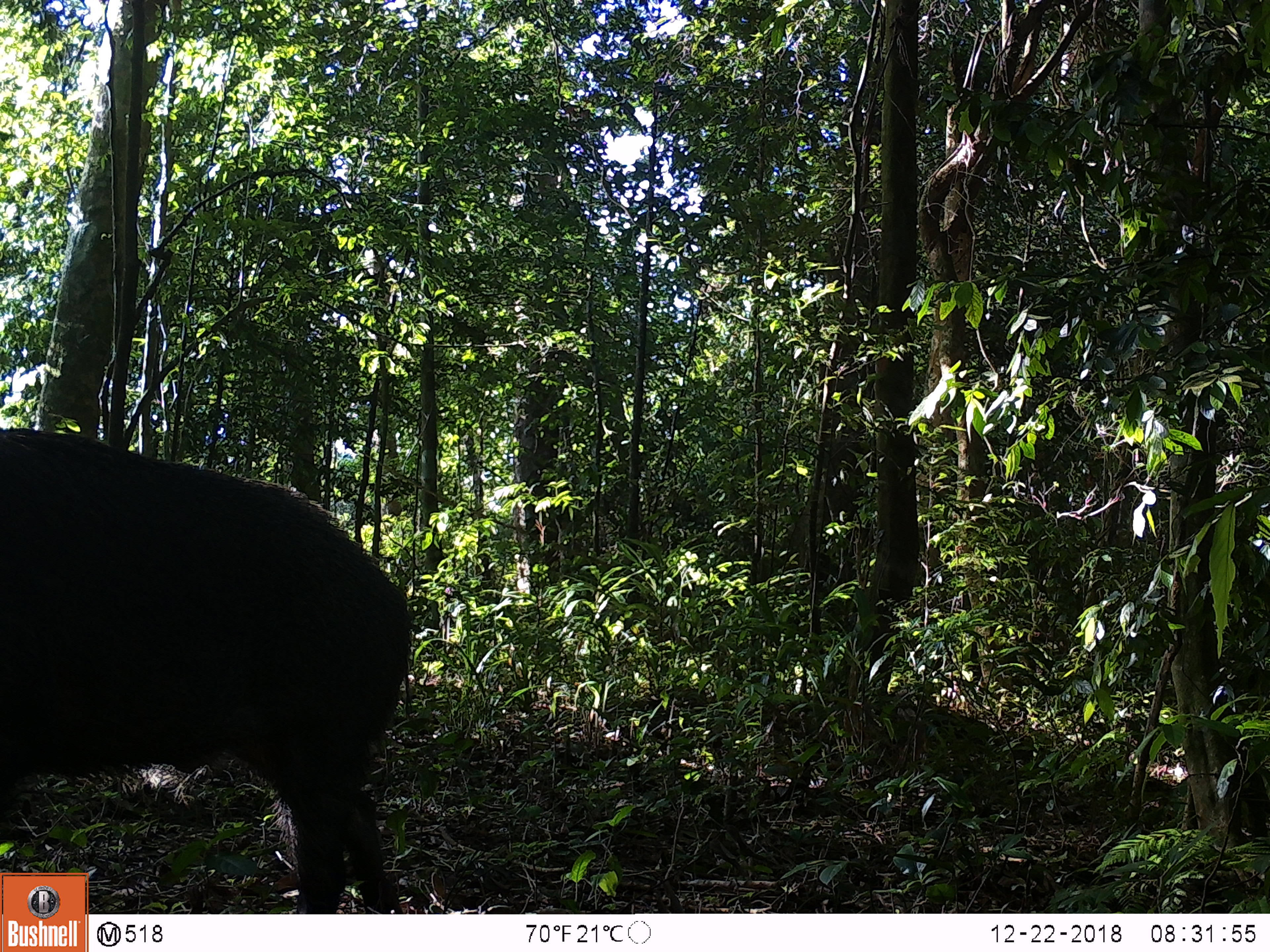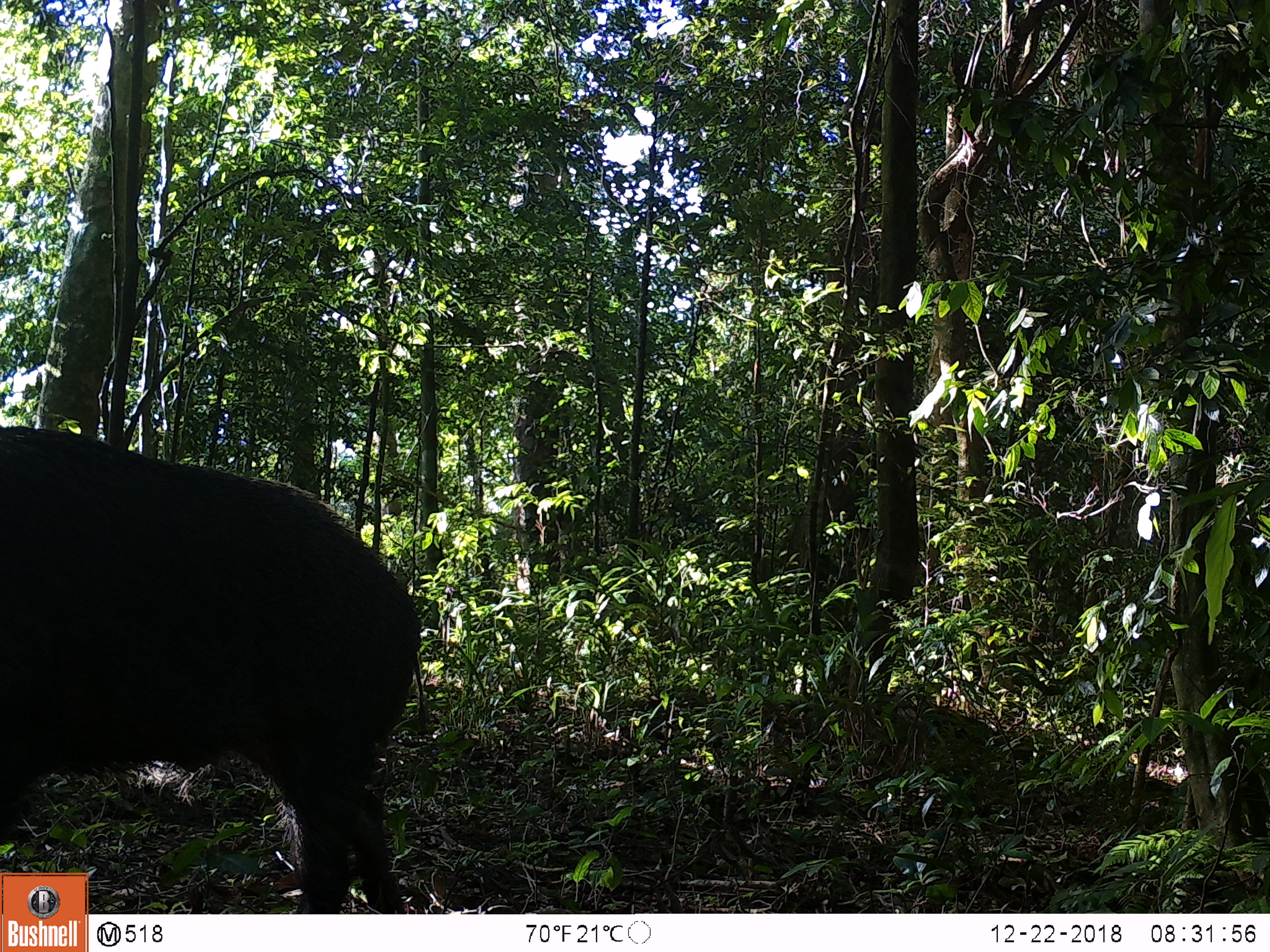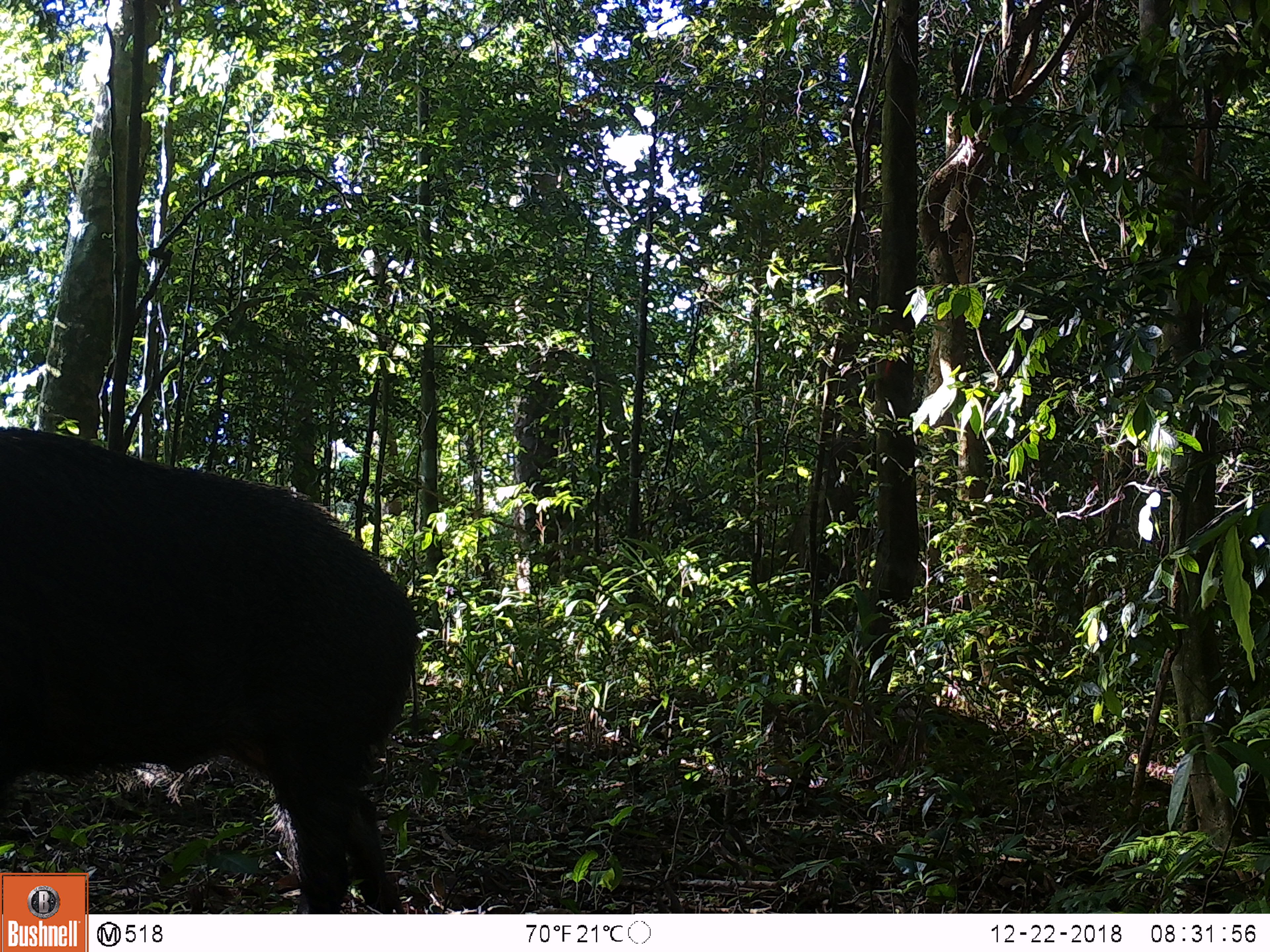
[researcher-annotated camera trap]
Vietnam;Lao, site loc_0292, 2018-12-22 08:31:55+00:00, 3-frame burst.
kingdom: Animalia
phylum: Chordata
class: Mammalia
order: Artiodactyla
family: Suidae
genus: Sus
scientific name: Sus scrofa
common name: eurasian wild pig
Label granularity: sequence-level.